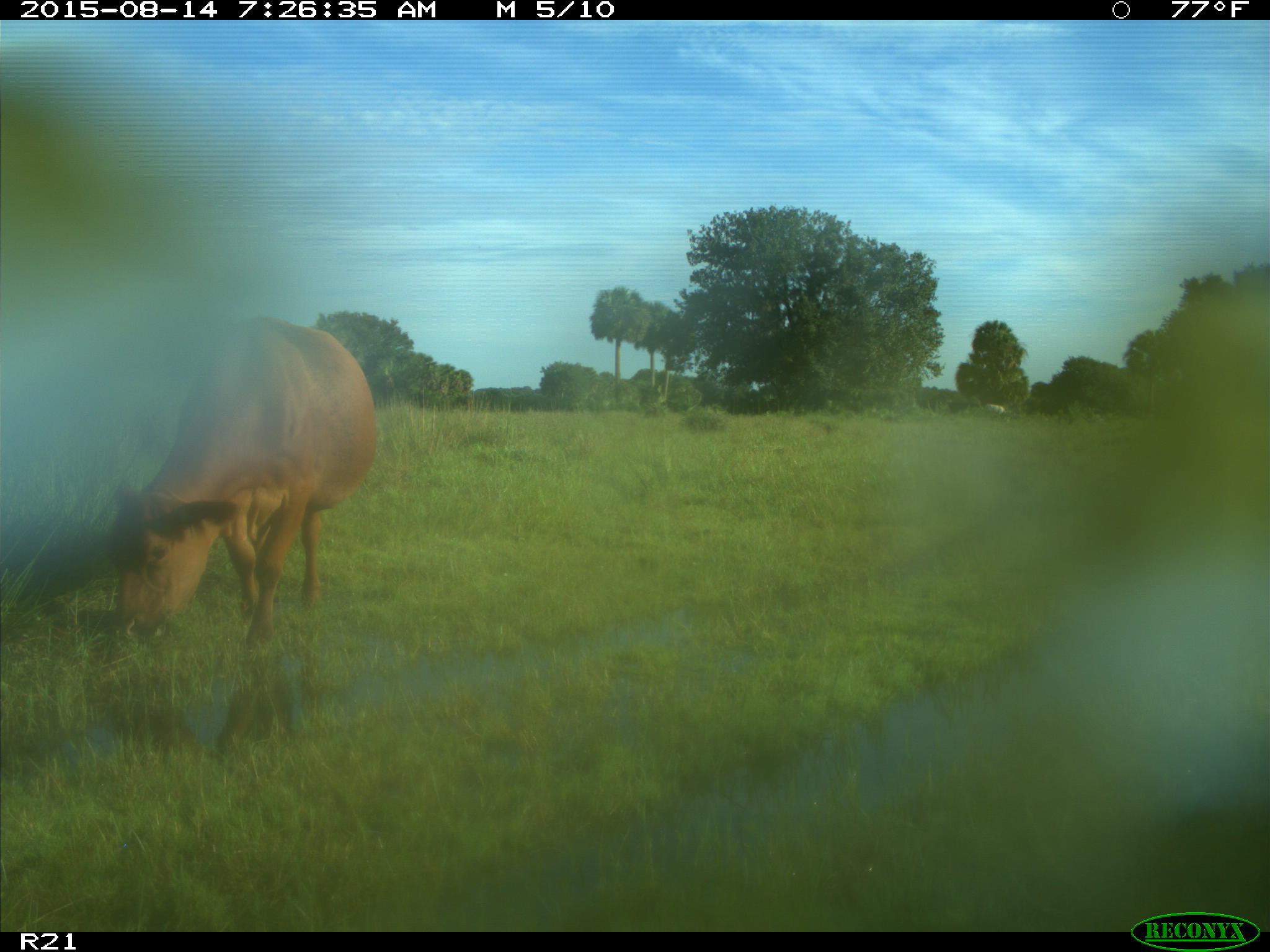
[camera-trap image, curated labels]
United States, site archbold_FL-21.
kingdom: Animalia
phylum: Chordata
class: Mammalia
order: Artiodactyla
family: Bovidae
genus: Bos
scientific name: Bos taurus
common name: domestic cow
Bos taurus (domestic cow).